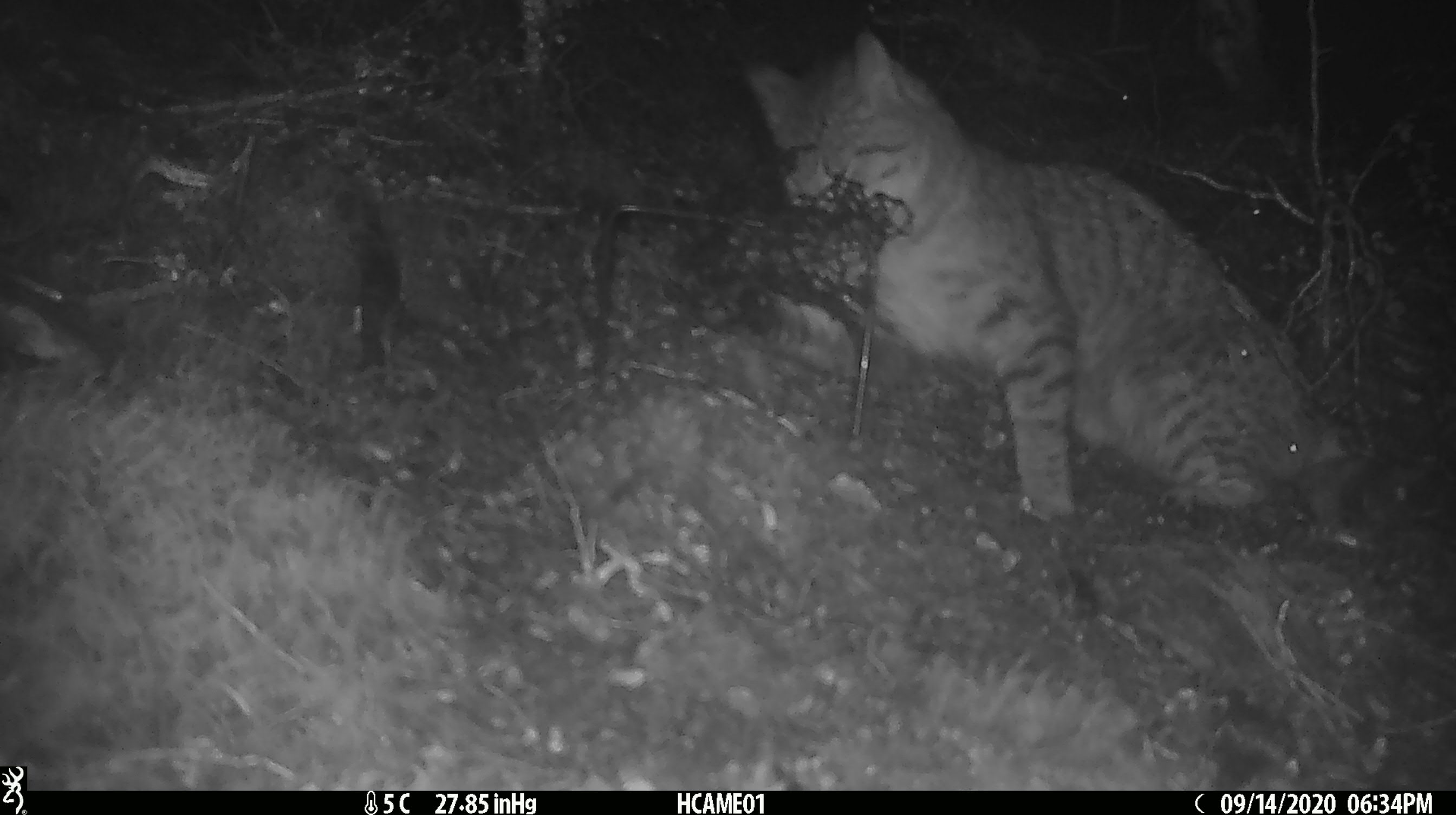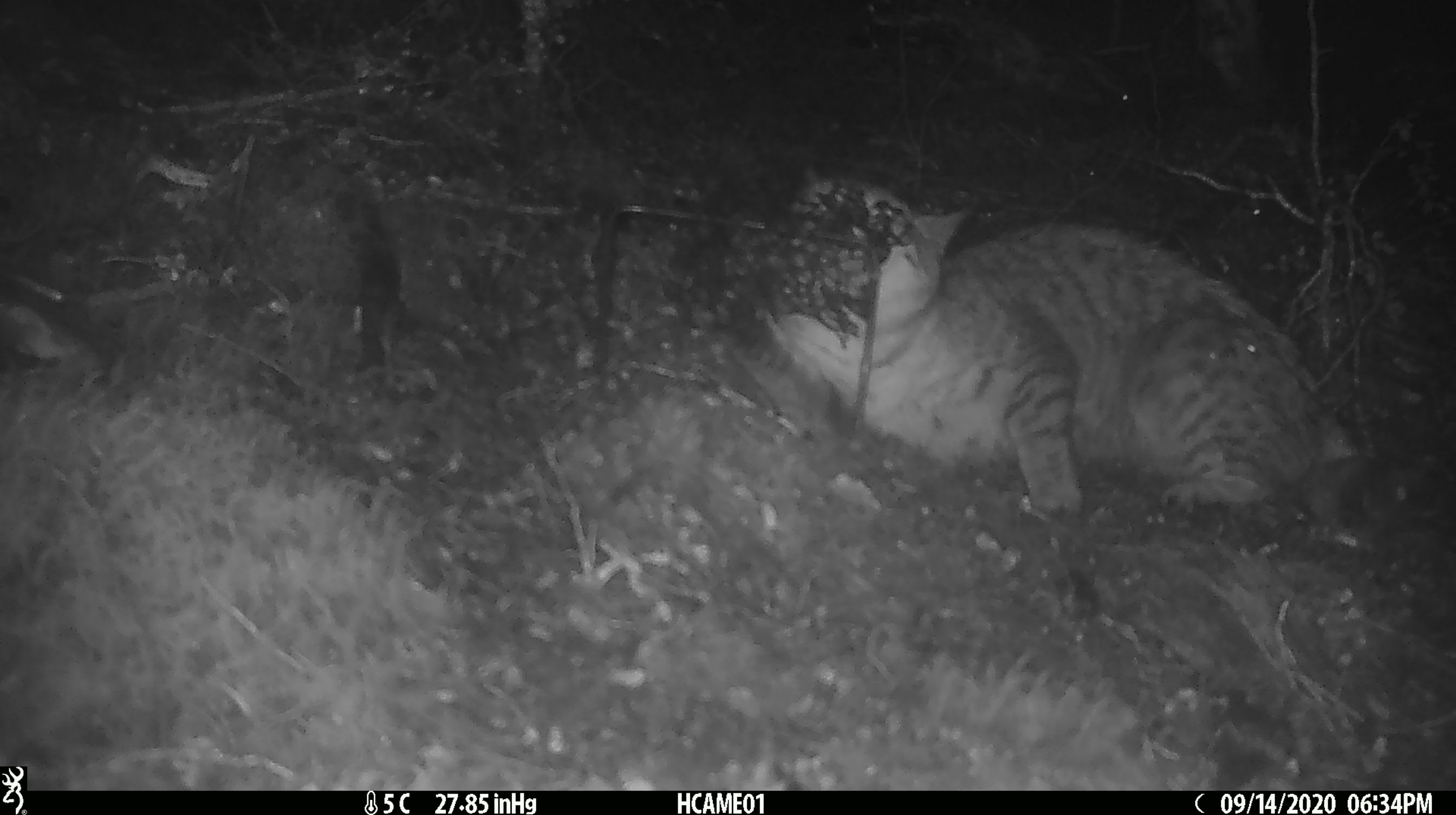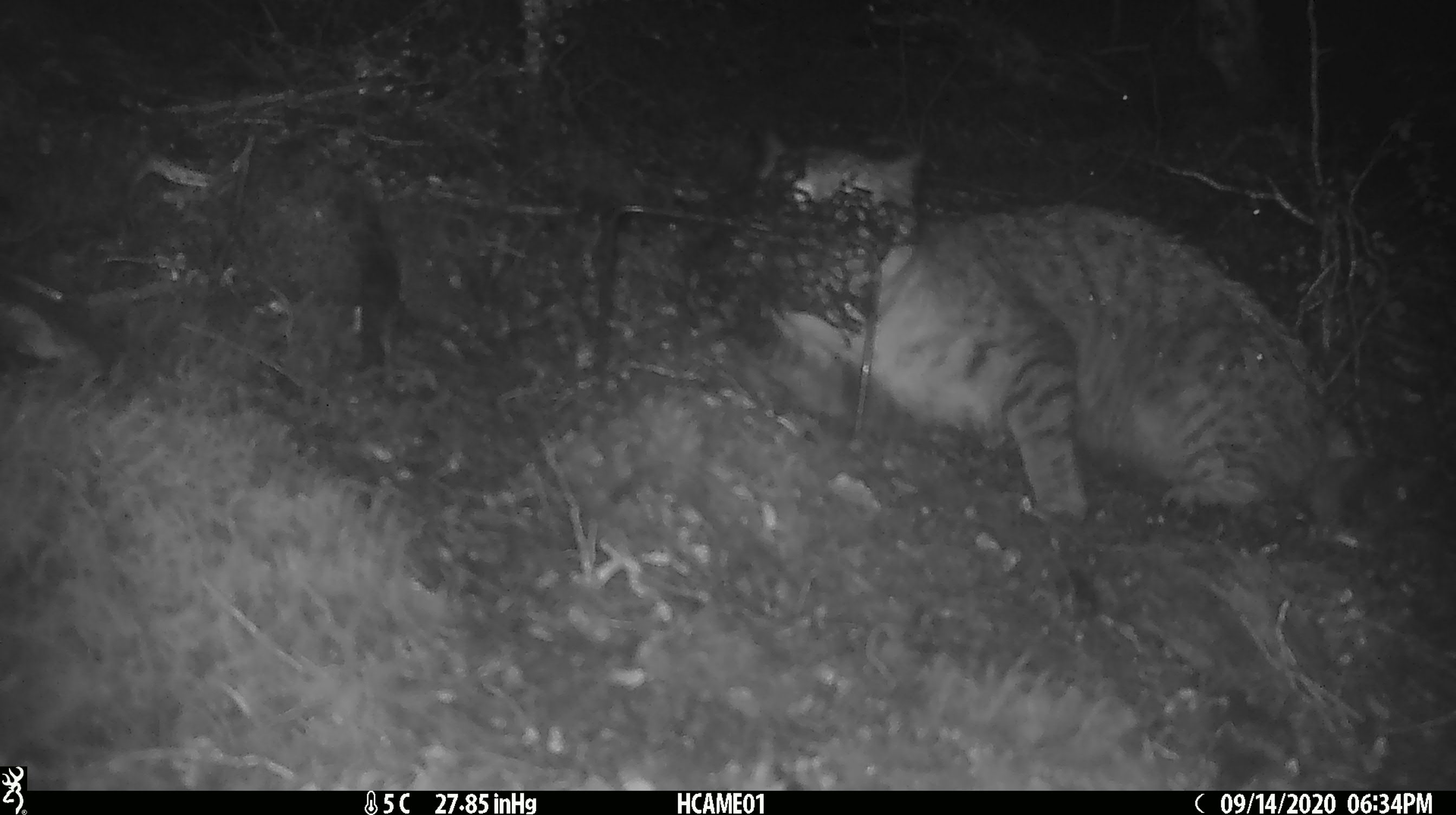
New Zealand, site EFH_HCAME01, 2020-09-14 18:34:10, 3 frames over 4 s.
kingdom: Animalia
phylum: Chordata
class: Mammalia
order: Carnivora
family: Felidae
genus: Felis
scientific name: Felis catus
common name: domestic cat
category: cat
Cat (domestic cat) (Felis catus).